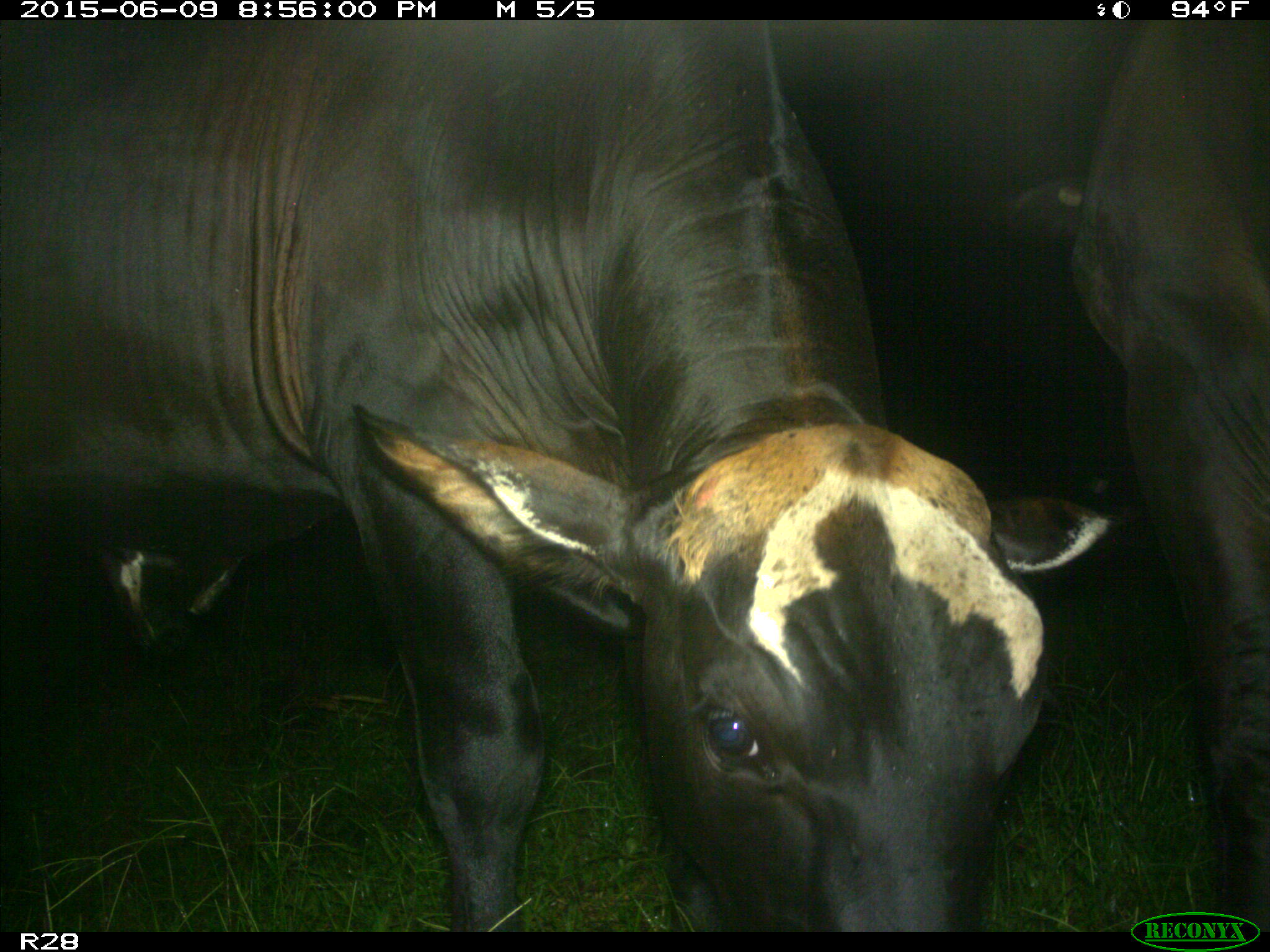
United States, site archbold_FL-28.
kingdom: Animalia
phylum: Chordata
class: Mammalia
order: Artiodactyla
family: Bovidae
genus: Bos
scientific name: Bos taurus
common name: domestic cow